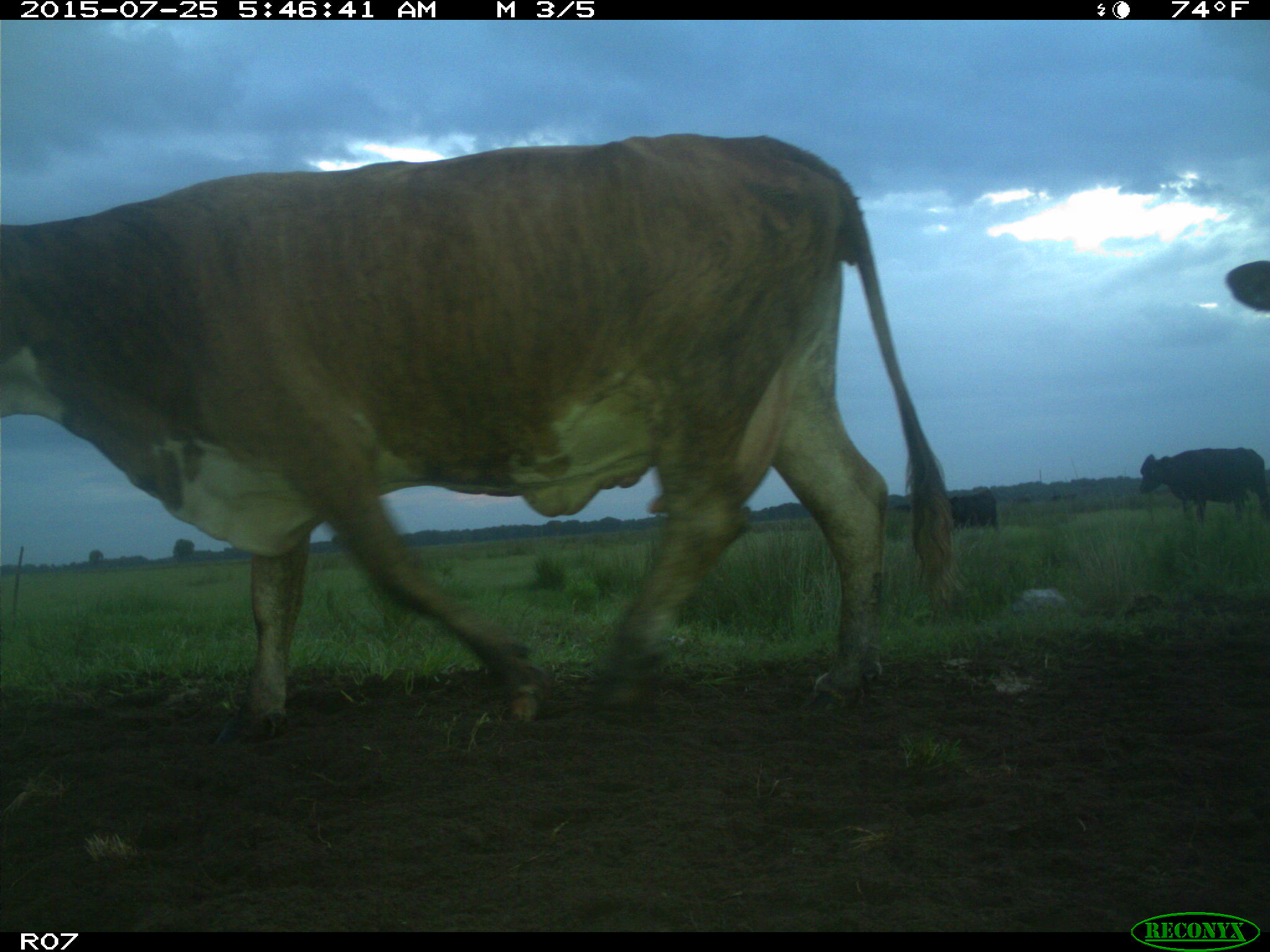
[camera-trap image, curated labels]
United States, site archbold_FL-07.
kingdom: Animalia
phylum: Chordata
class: Mammalia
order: Artiodactyla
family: Bovidae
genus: Bos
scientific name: Bos taurus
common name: domestic cow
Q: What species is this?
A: Bos taurus (domestic cow).